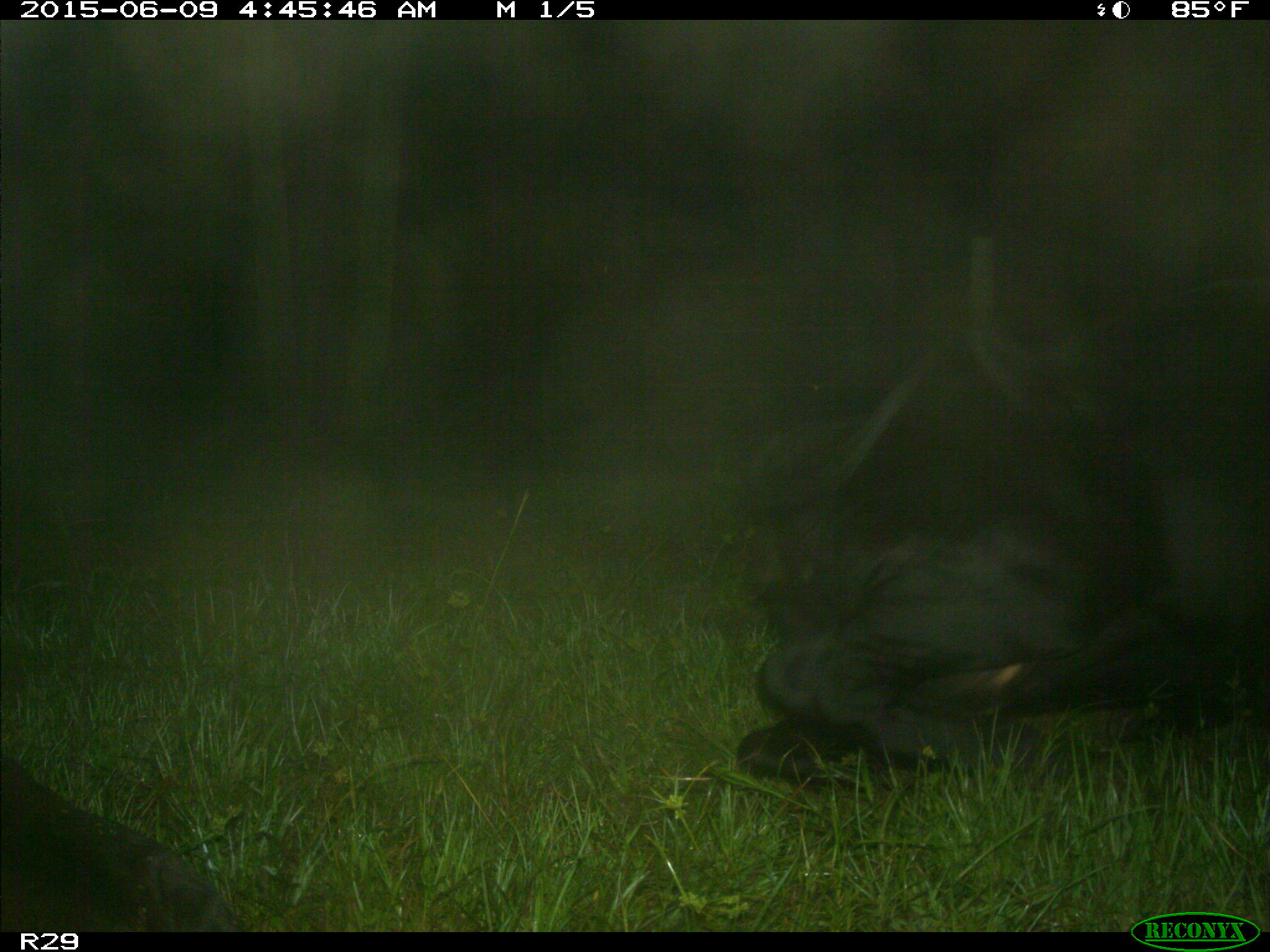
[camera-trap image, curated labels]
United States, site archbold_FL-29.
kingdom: Animalia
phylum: Chordata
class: Mammalia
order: Artiodactyla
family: Bovidae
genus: Bos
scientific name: Bos taurus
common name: domestic cow